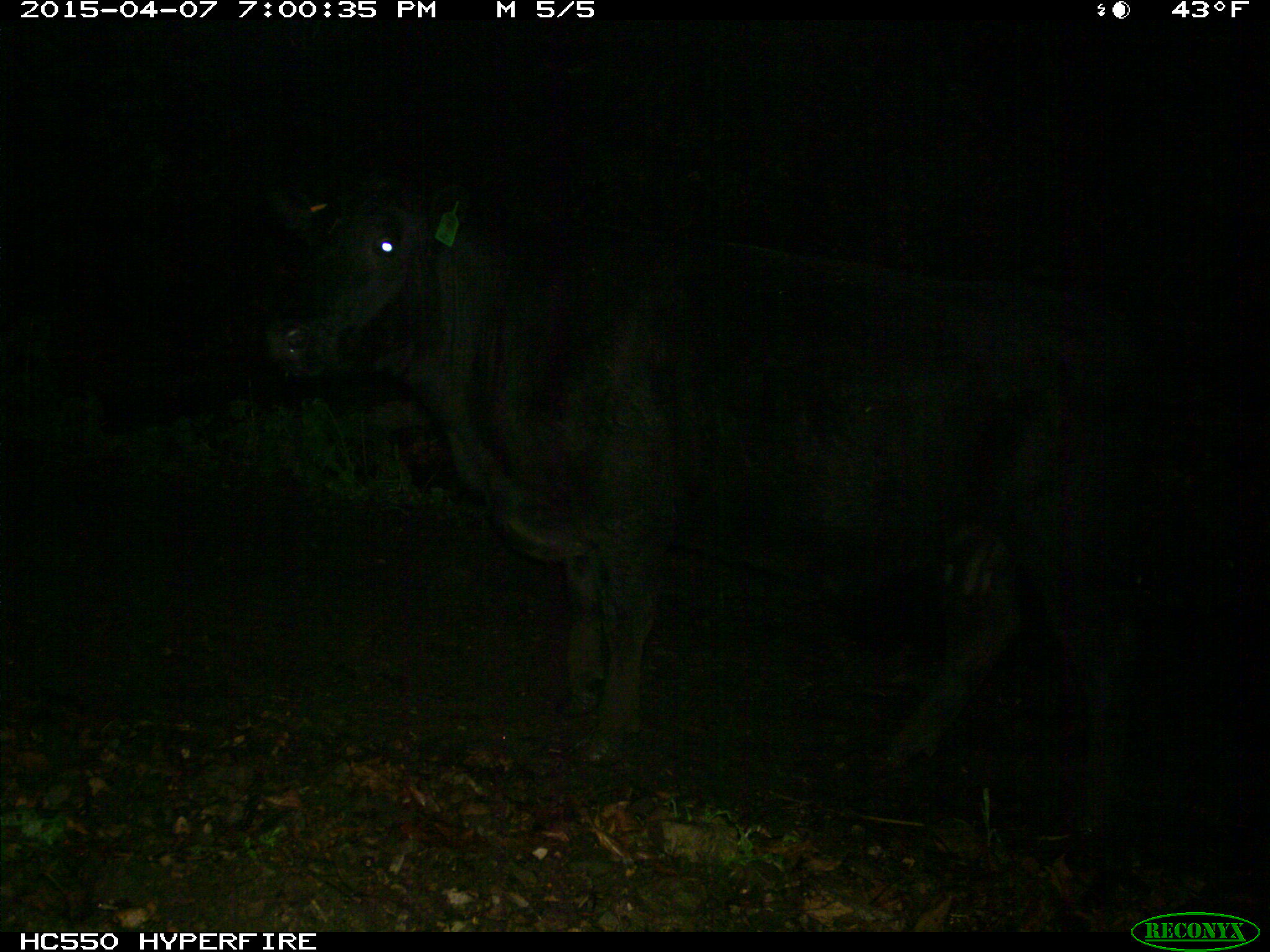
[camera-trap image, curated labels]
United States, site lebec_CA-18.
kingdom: Animalia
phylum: Chordata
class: Mammalia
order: Artiodactyla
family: Bovidae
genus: Bos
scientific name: Bos taurus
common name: domestic cow